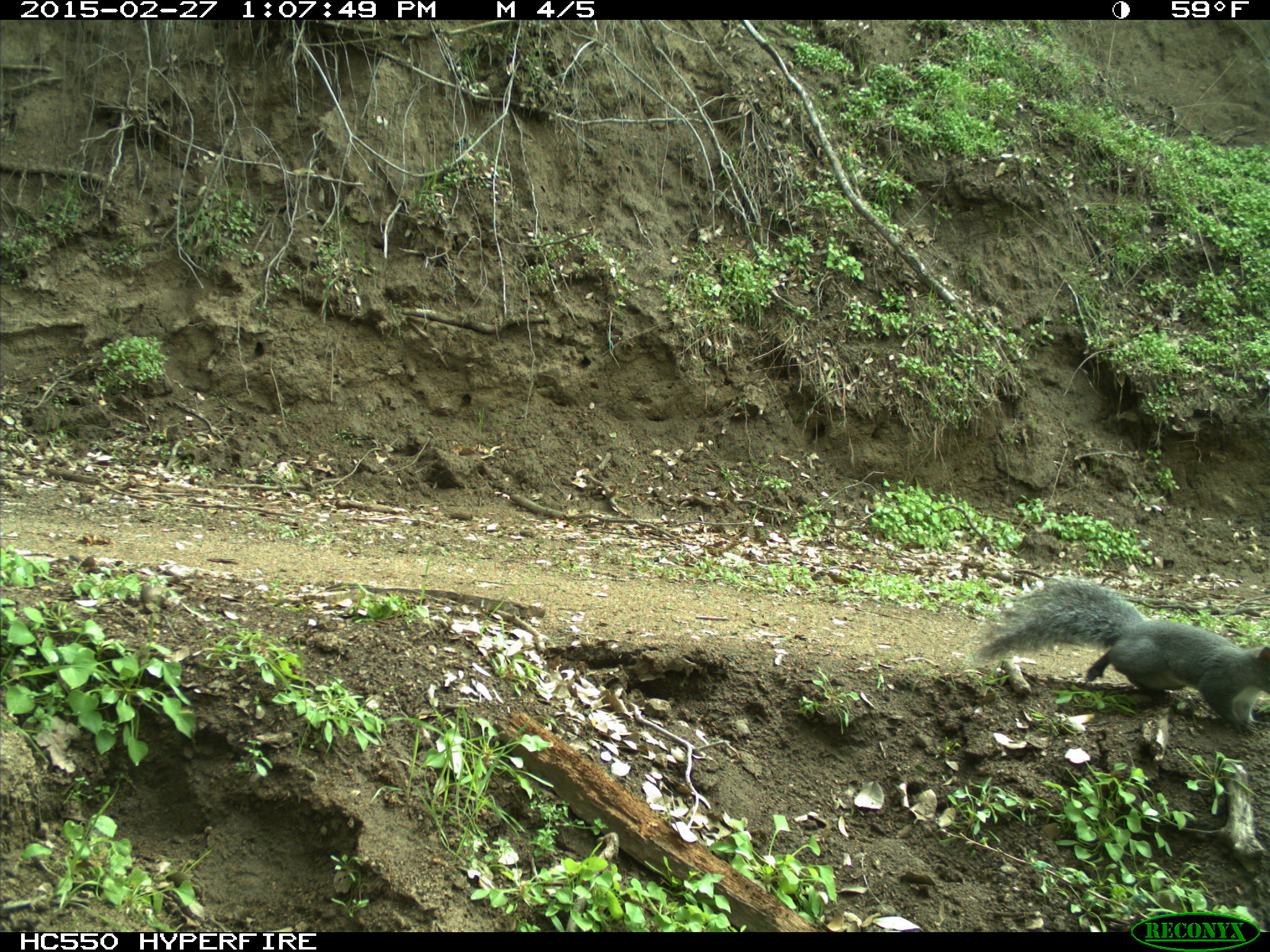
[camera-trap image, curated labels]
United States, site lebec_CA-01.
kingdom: Animalia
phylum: Chordata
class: Mammalia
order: Rodentia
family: Sciuridae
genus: Sciurus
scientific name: Sciurus carolinensis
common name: eastern gray squirrel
Sciurus carolinensis (eastern gray squirrel).